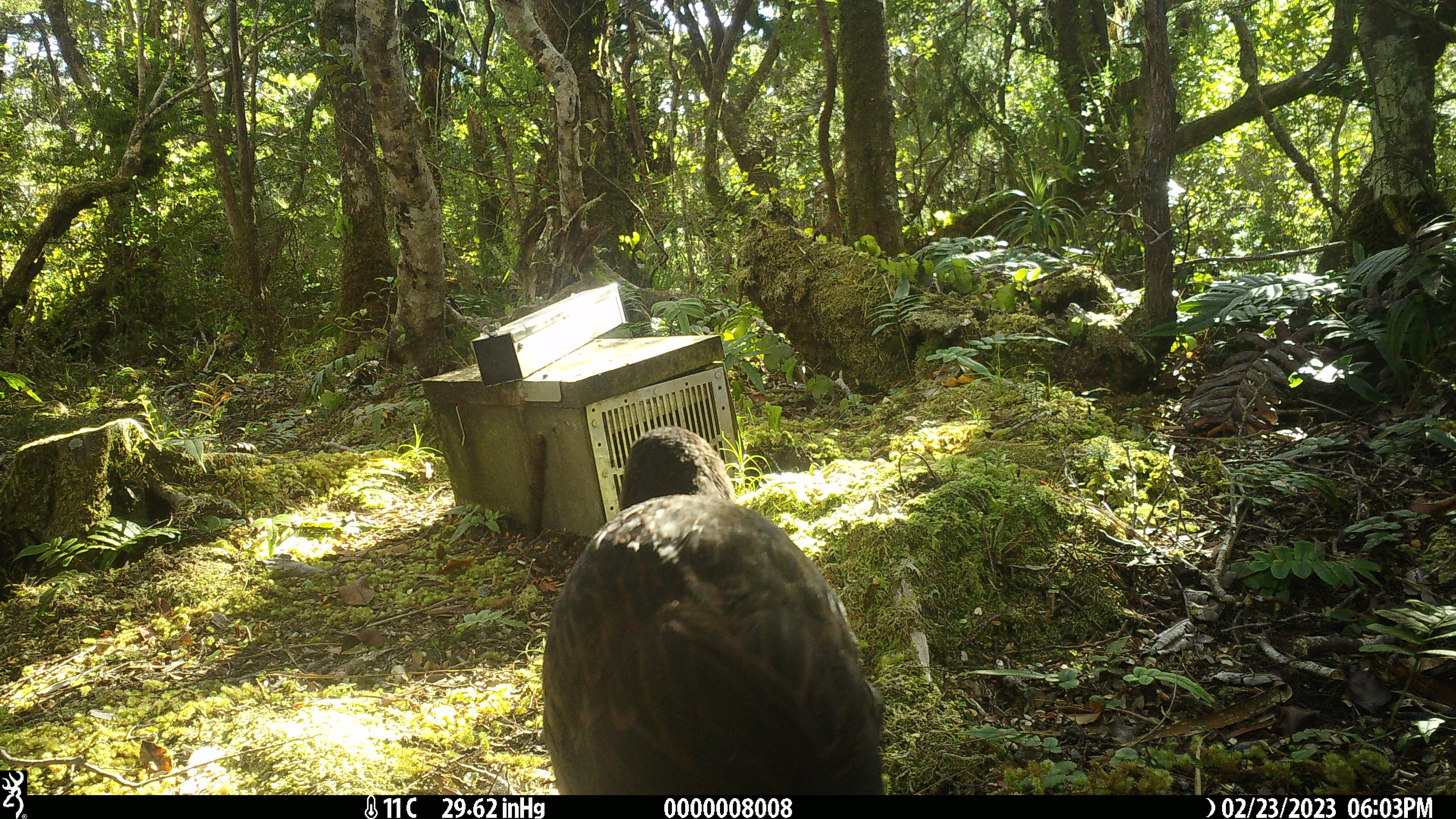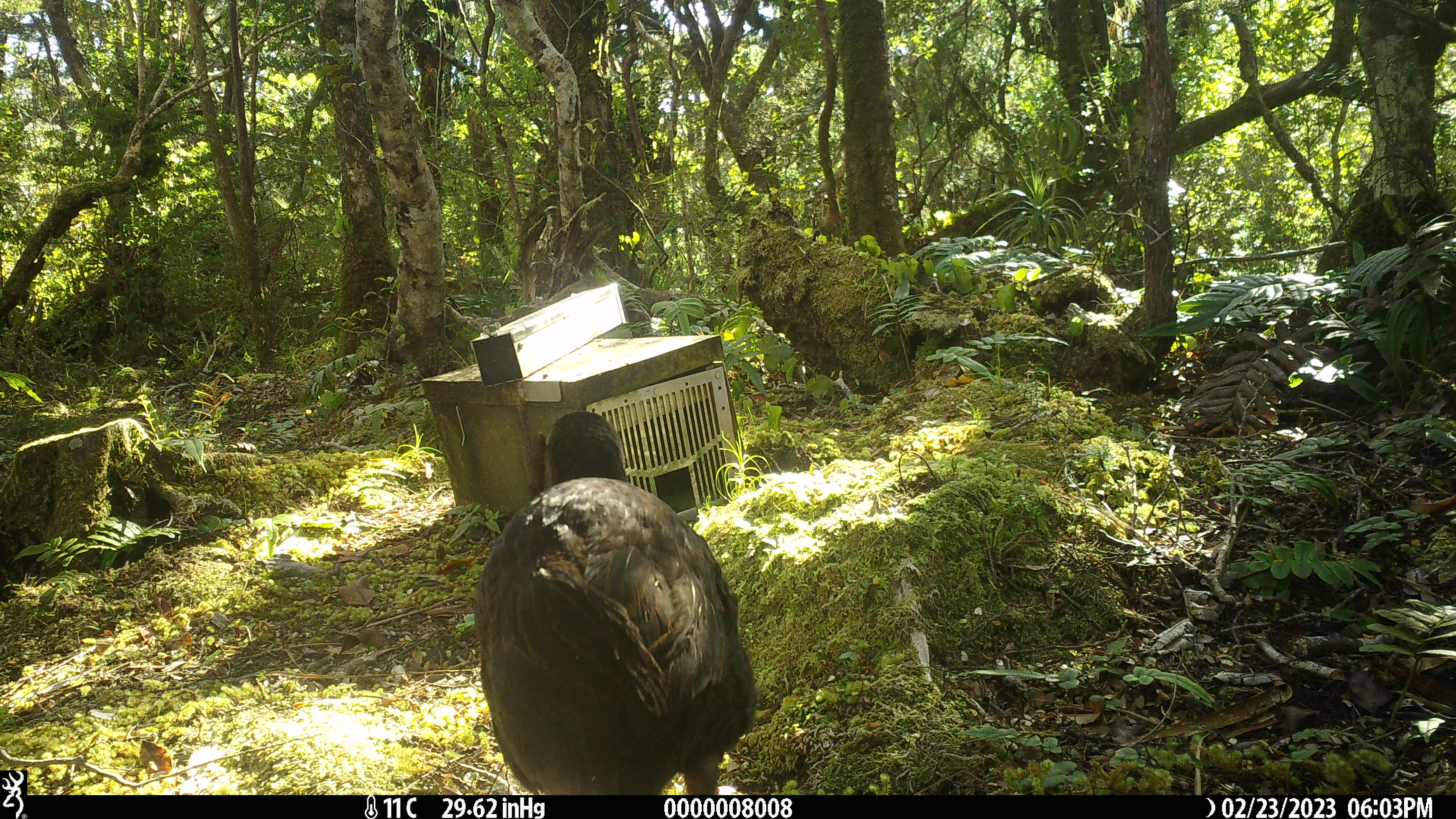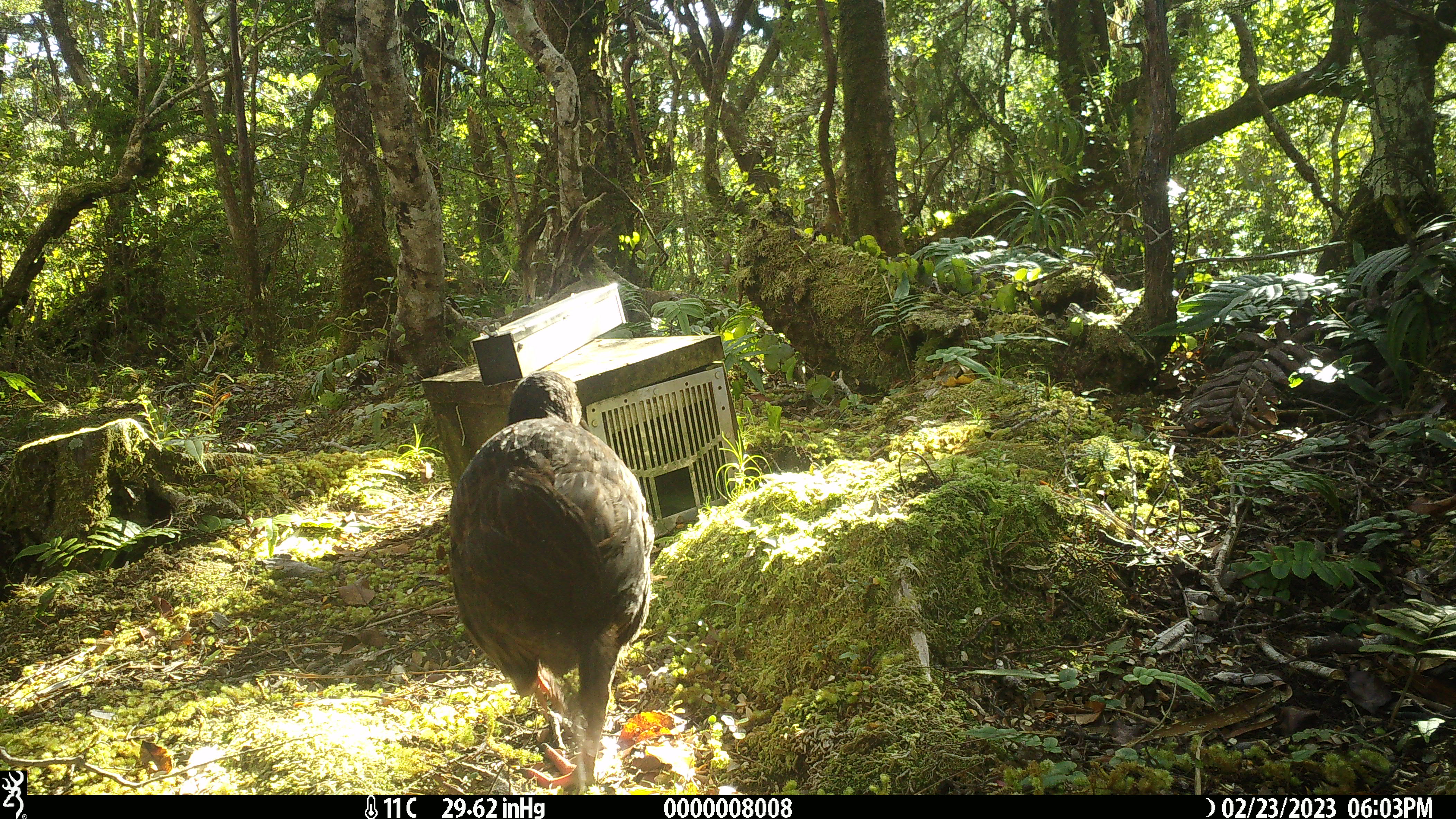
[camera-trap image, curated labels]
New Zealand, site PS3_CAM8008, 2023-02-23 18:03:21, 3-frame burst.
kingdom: Animalia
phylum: Chordata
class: Aves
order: Gruiformes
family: Rallidae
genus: Gallirallus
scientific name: Gallirallus australis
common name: weka